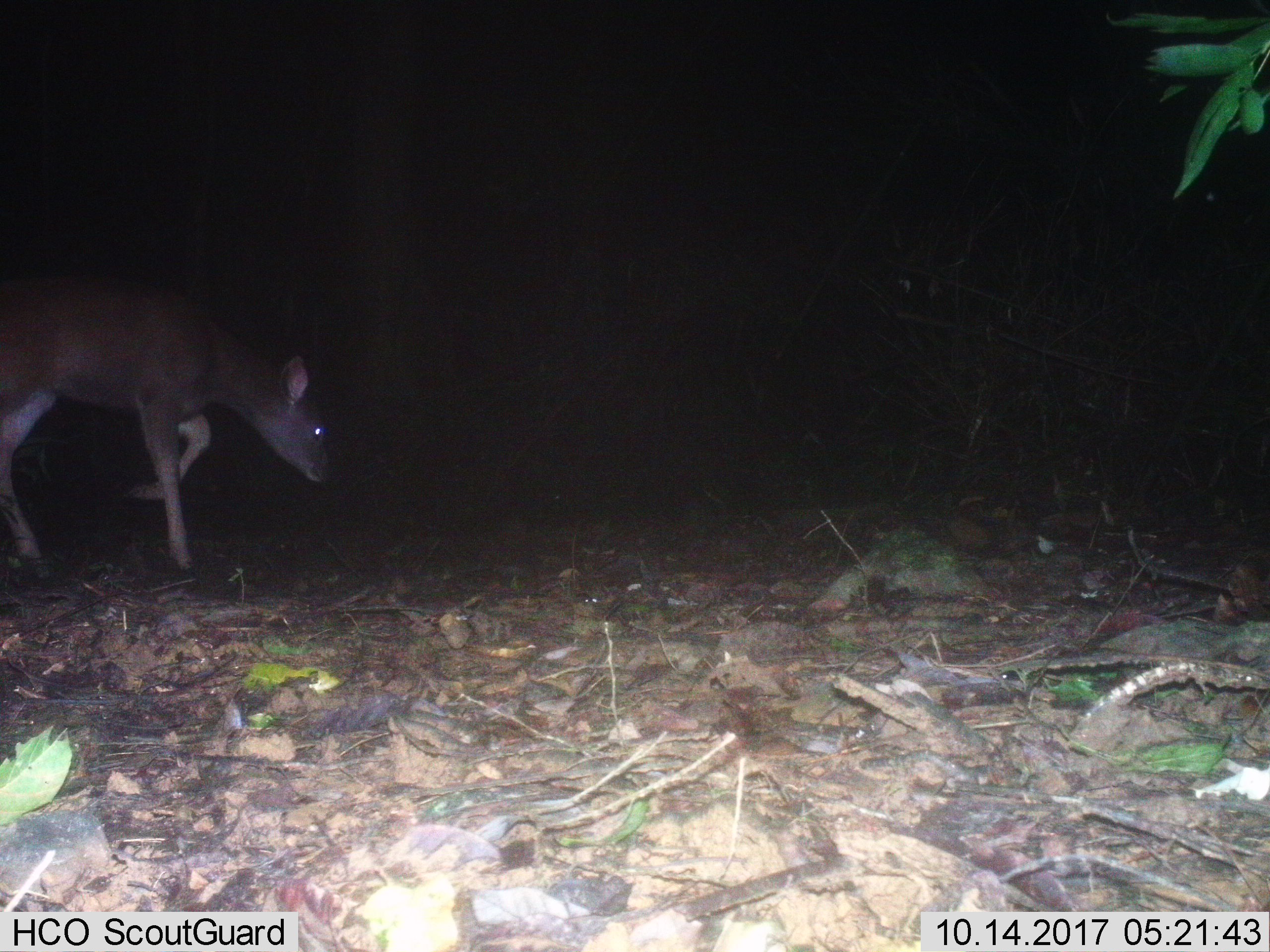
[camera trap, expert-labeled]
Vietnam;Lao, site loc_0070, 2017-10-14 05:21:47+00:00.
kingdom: Animalia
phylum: Chordata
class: Mammalia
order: Artiodactyla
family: Cervidae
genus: Rusa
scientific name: Rusa unicolor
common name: sambar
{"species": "sambar (Rusa unicolor)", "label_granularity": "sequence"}